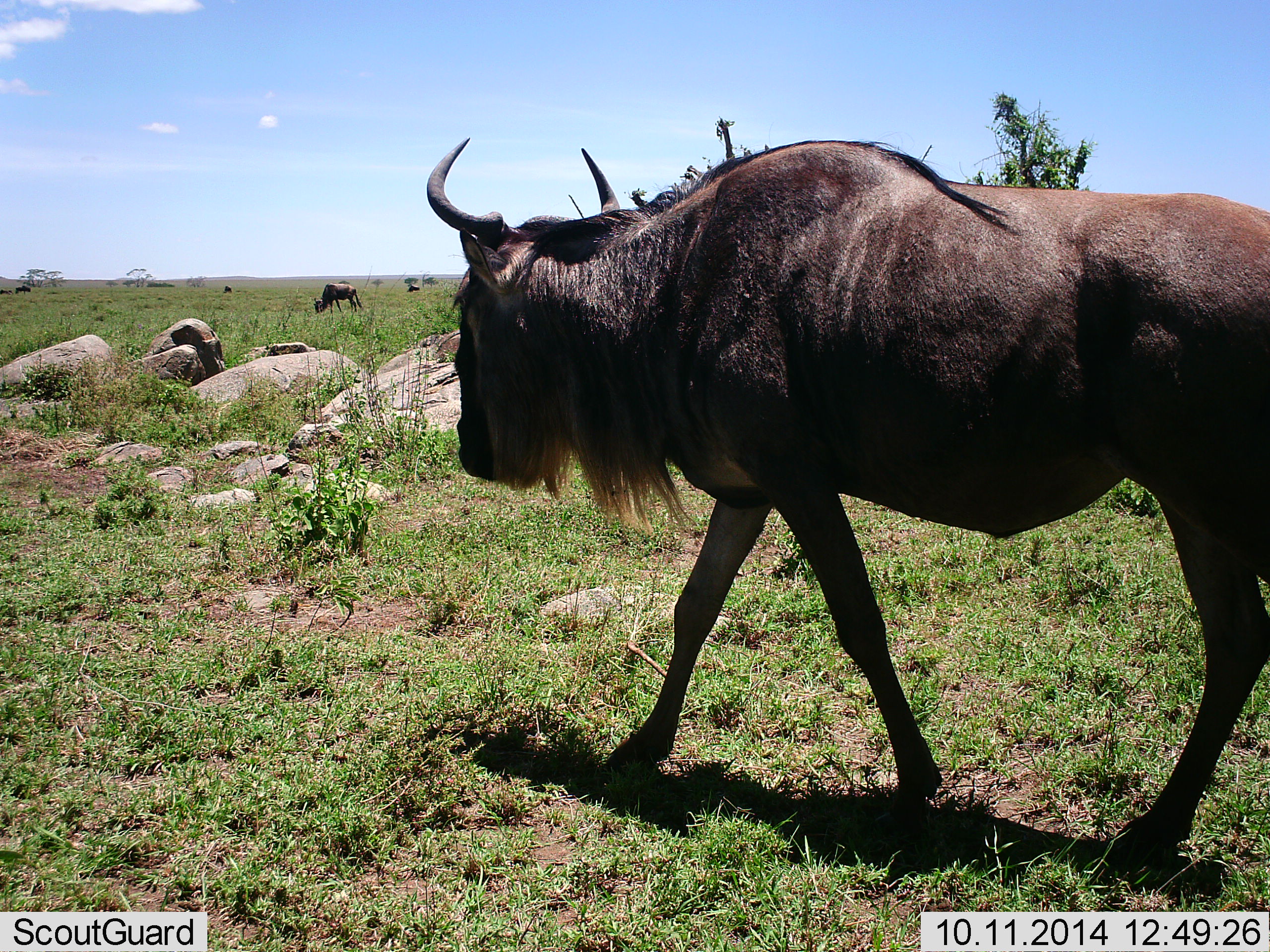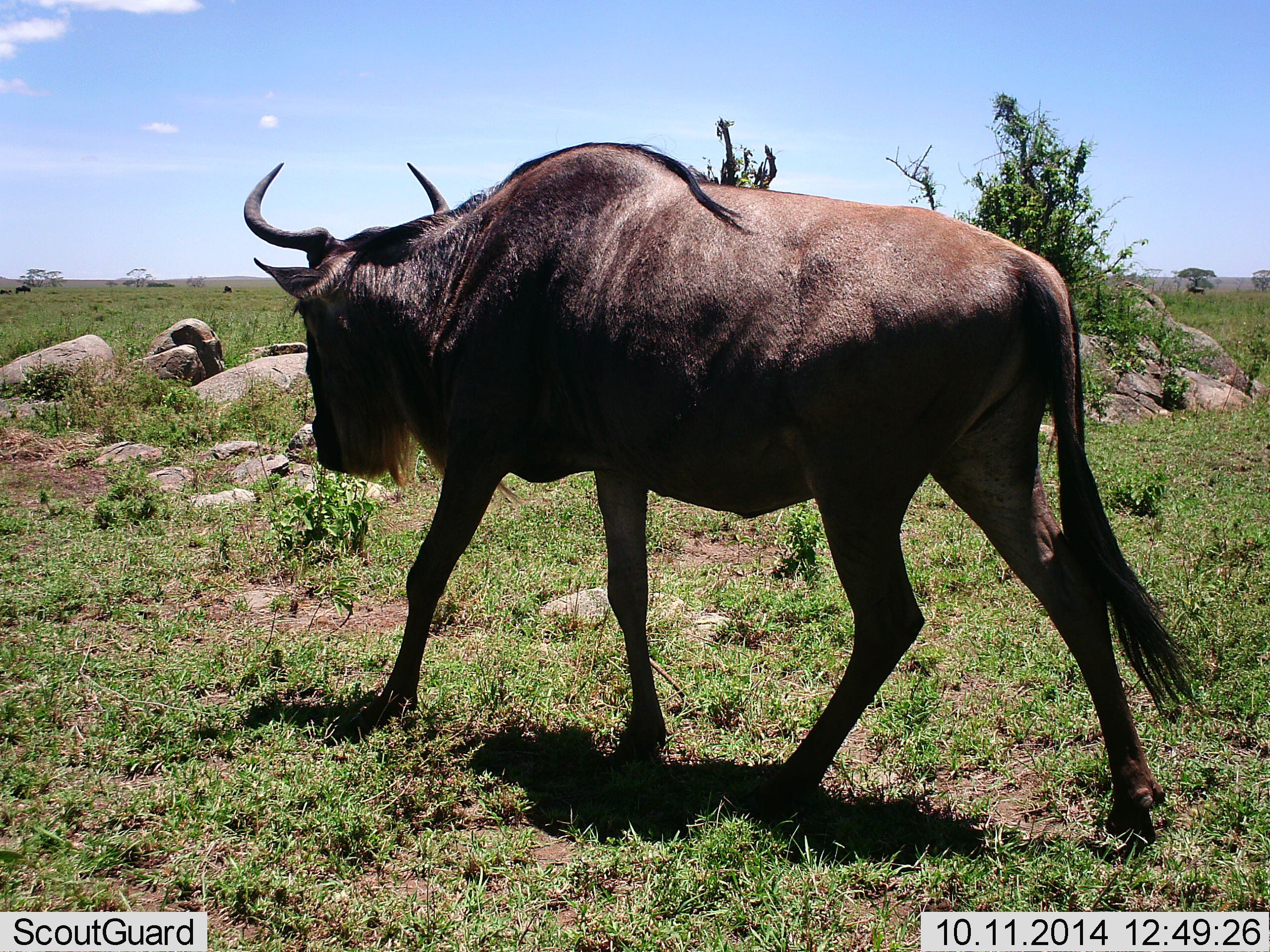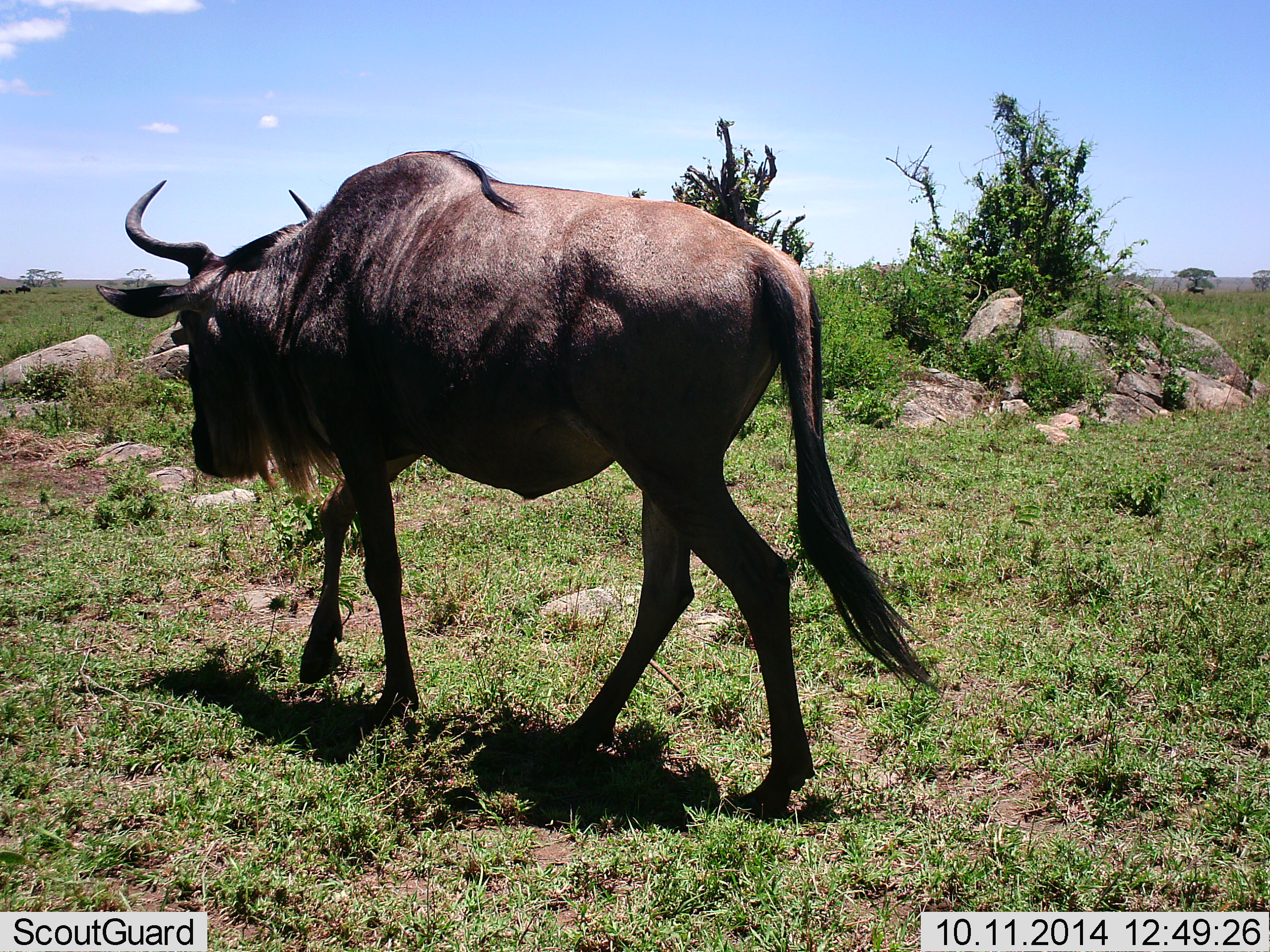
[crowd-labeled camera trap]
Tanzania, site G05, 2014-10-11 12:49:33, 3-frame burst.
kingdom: Animalia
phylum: Chordata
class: Mammalia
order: Artiodactyla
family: Bovidae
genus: Connochaetes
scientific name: Connochaetes taurinus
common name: blue wildebeest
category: wildebeest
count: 1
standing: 10%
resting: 0%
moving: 100%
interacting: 0%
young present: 0%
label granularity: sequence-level